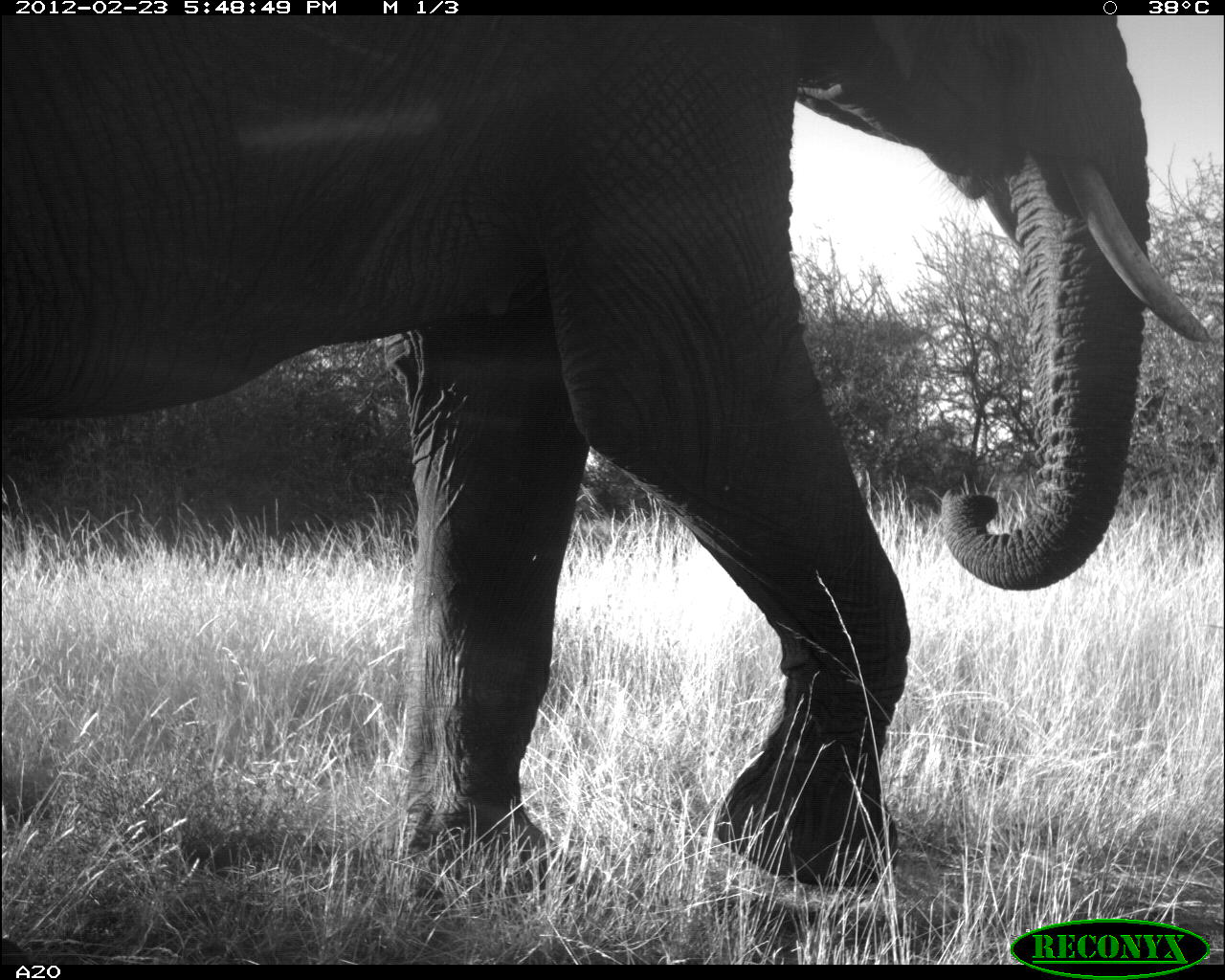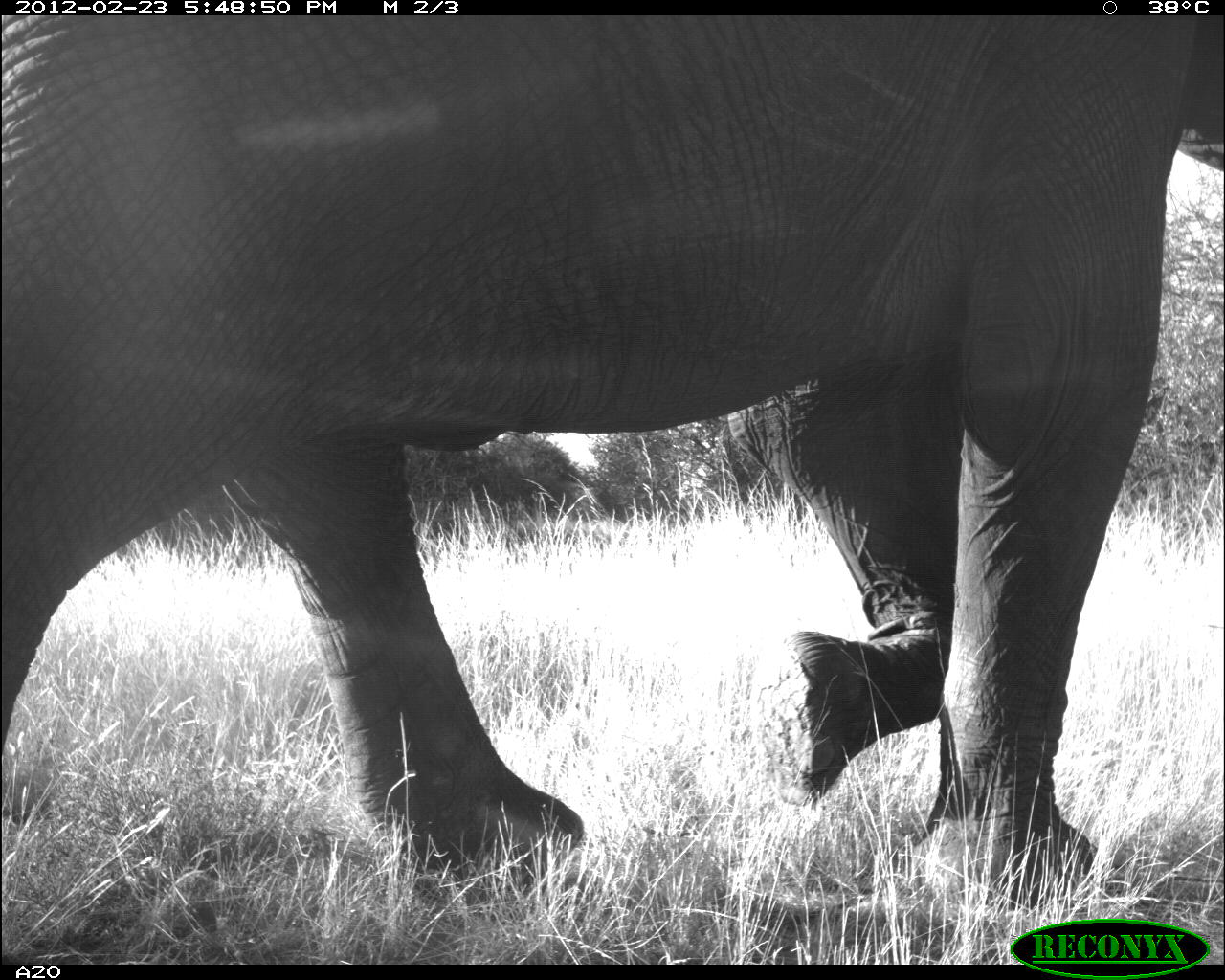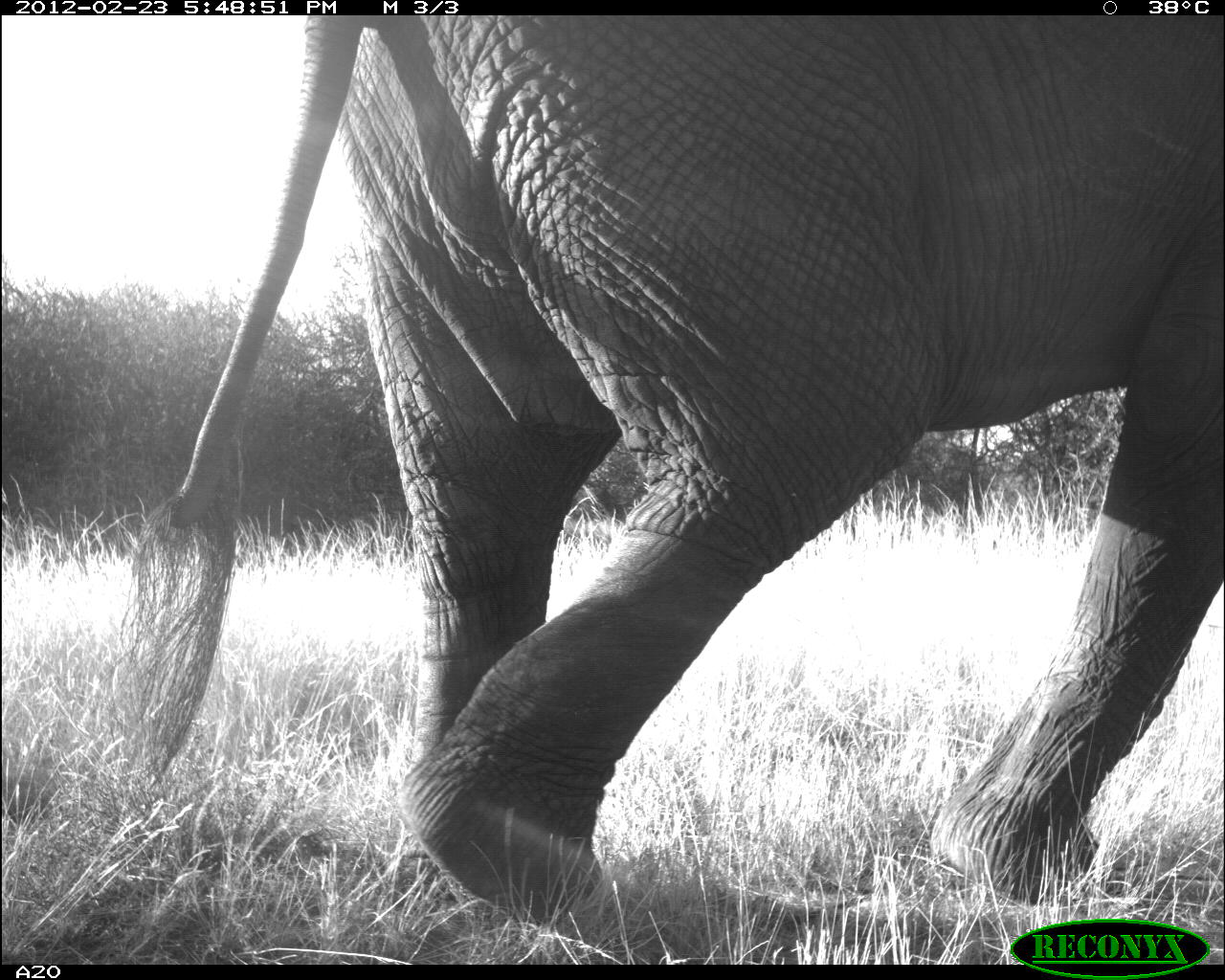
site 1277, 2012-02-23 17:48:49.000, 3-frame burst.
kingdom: Animalia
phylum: Chordata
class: Mammalia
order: Proboscidea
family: Elephantidae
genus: Loxodonta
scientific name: Loxodonta africana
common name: african bush elephant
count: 1